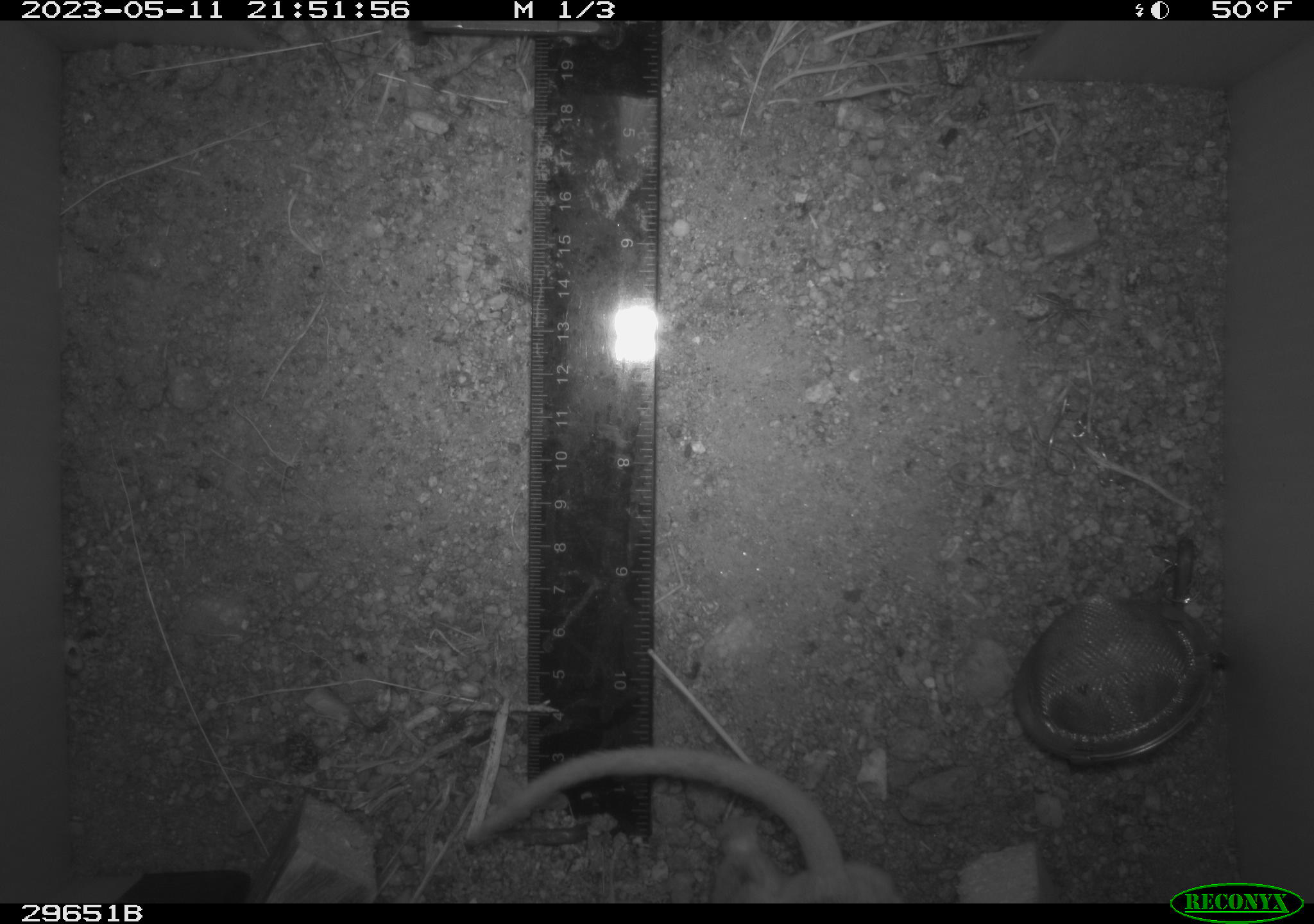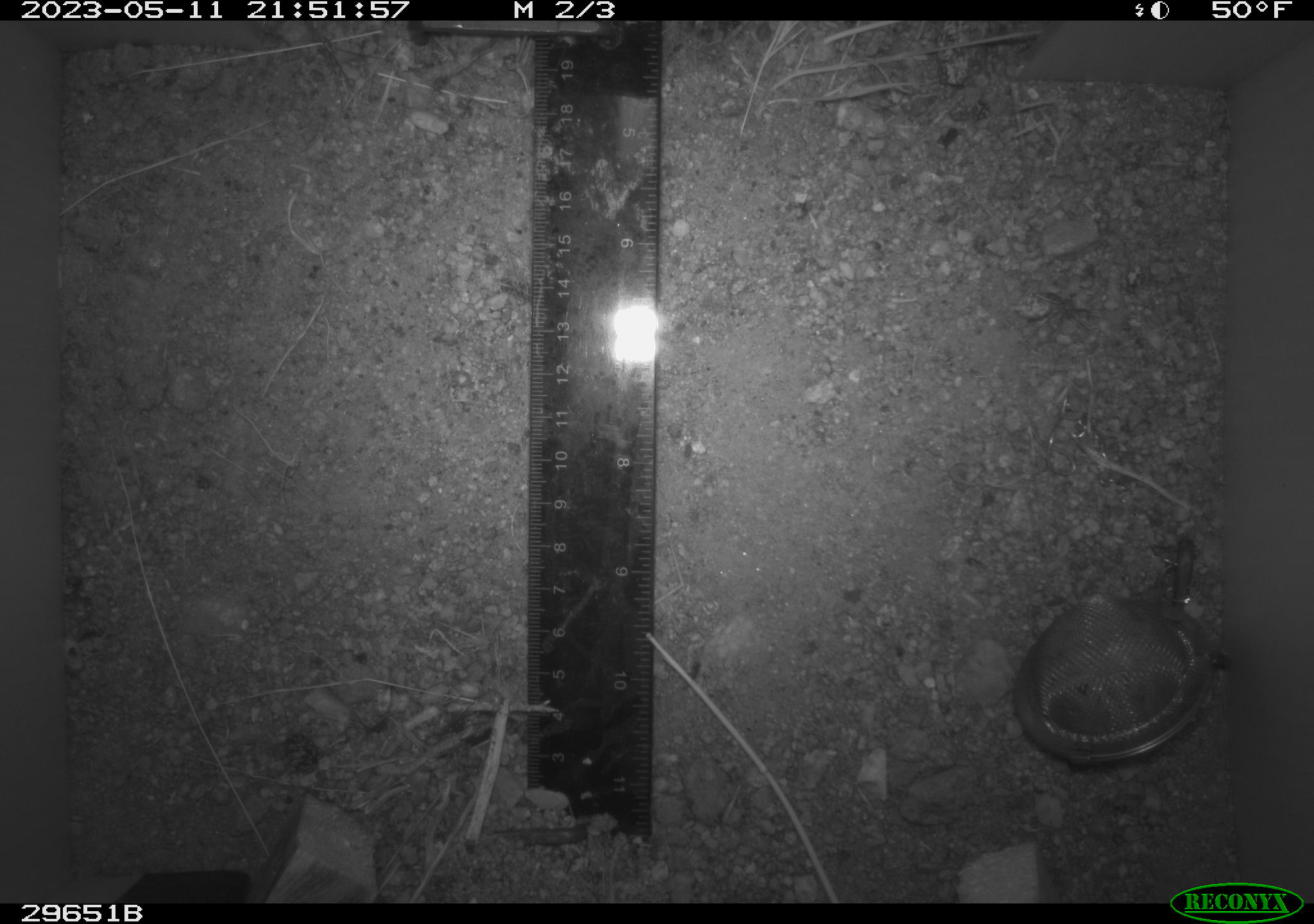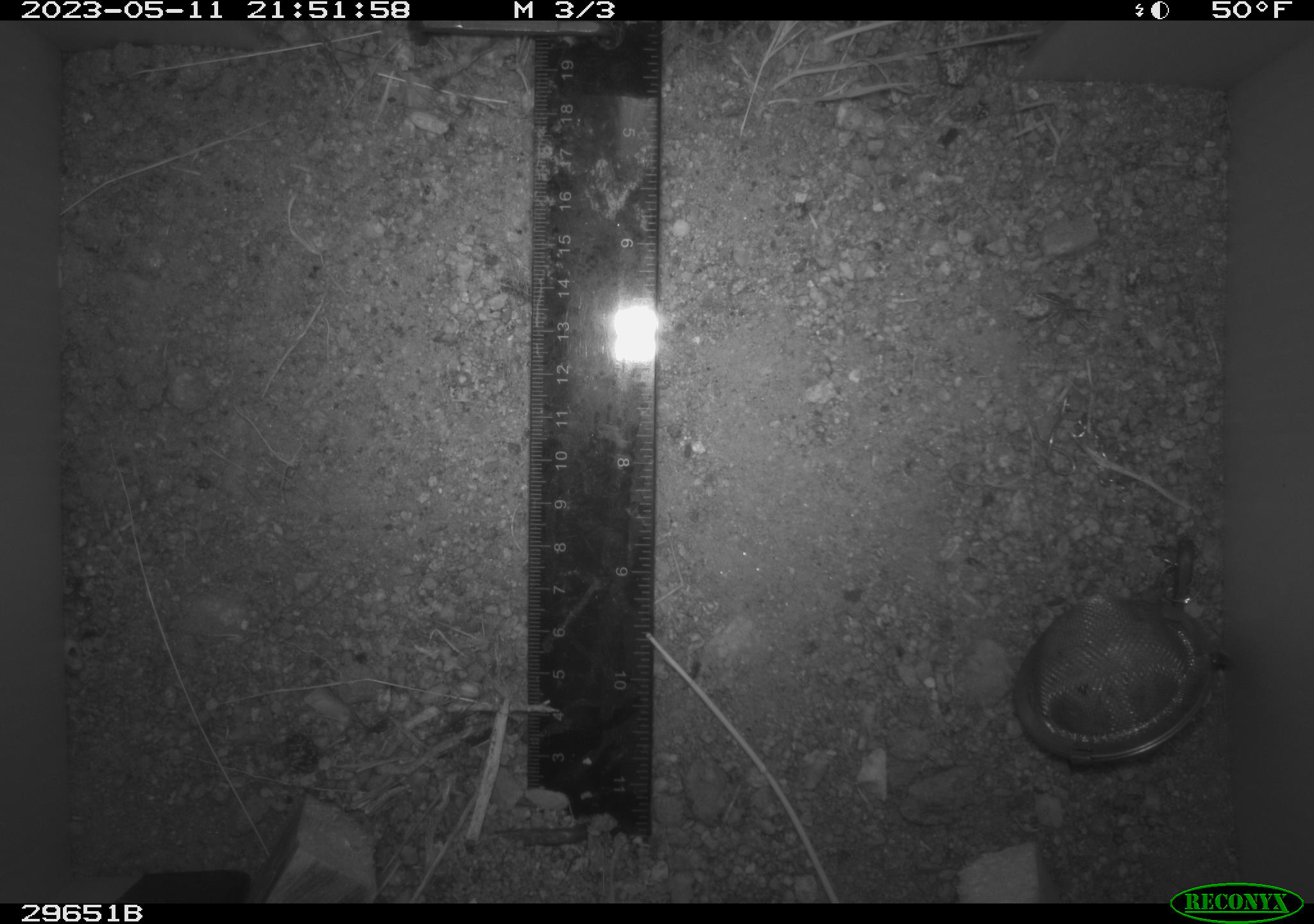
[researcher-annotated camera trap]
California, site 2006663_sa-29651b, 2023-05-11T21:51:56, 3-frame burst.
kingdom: Animalia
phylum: Chordata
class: Mammalia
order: Rodentia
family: Cricetidae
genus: Neotoma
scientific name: Neotoma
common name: pack rat or woodrat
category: neotoma species